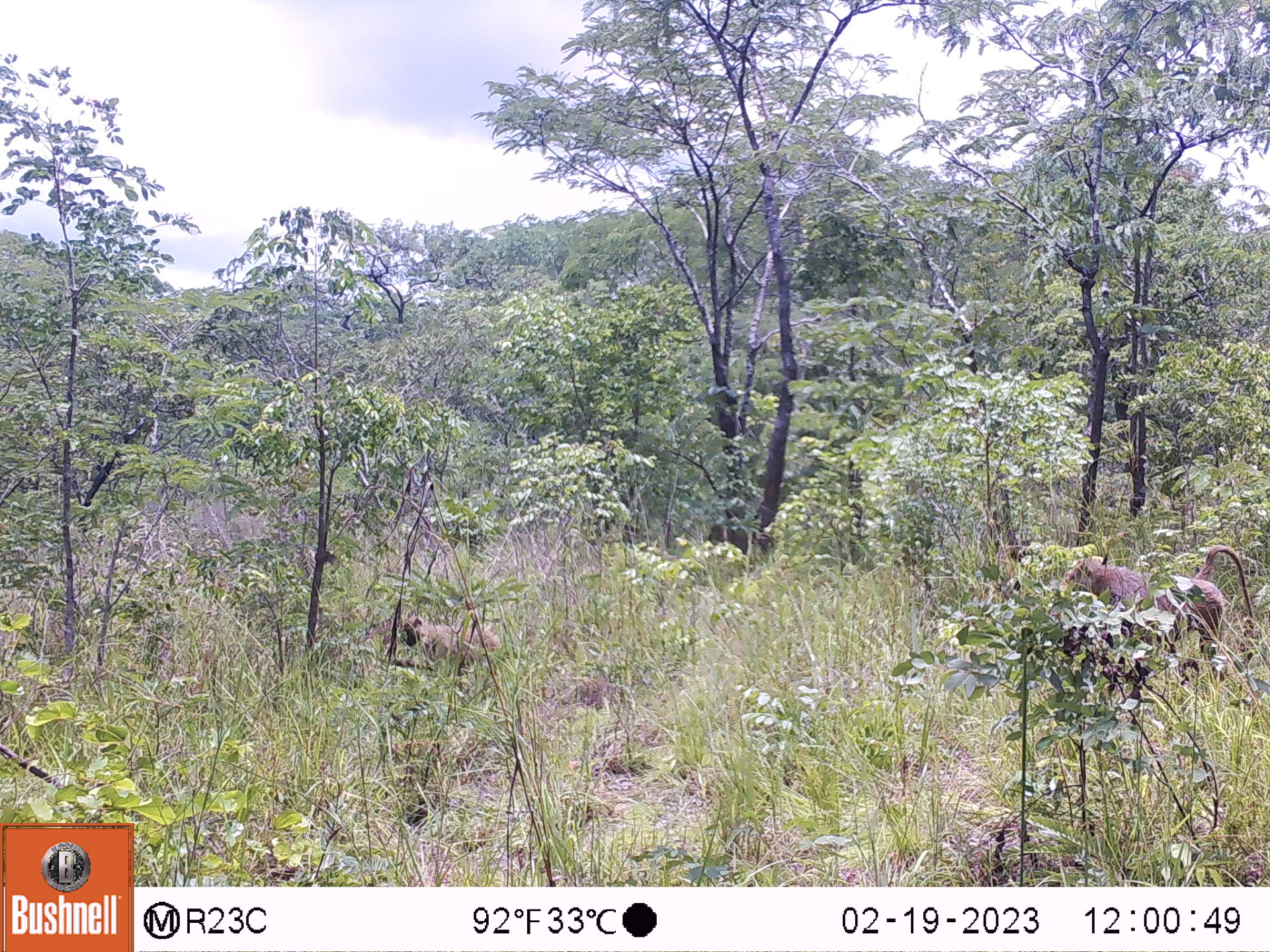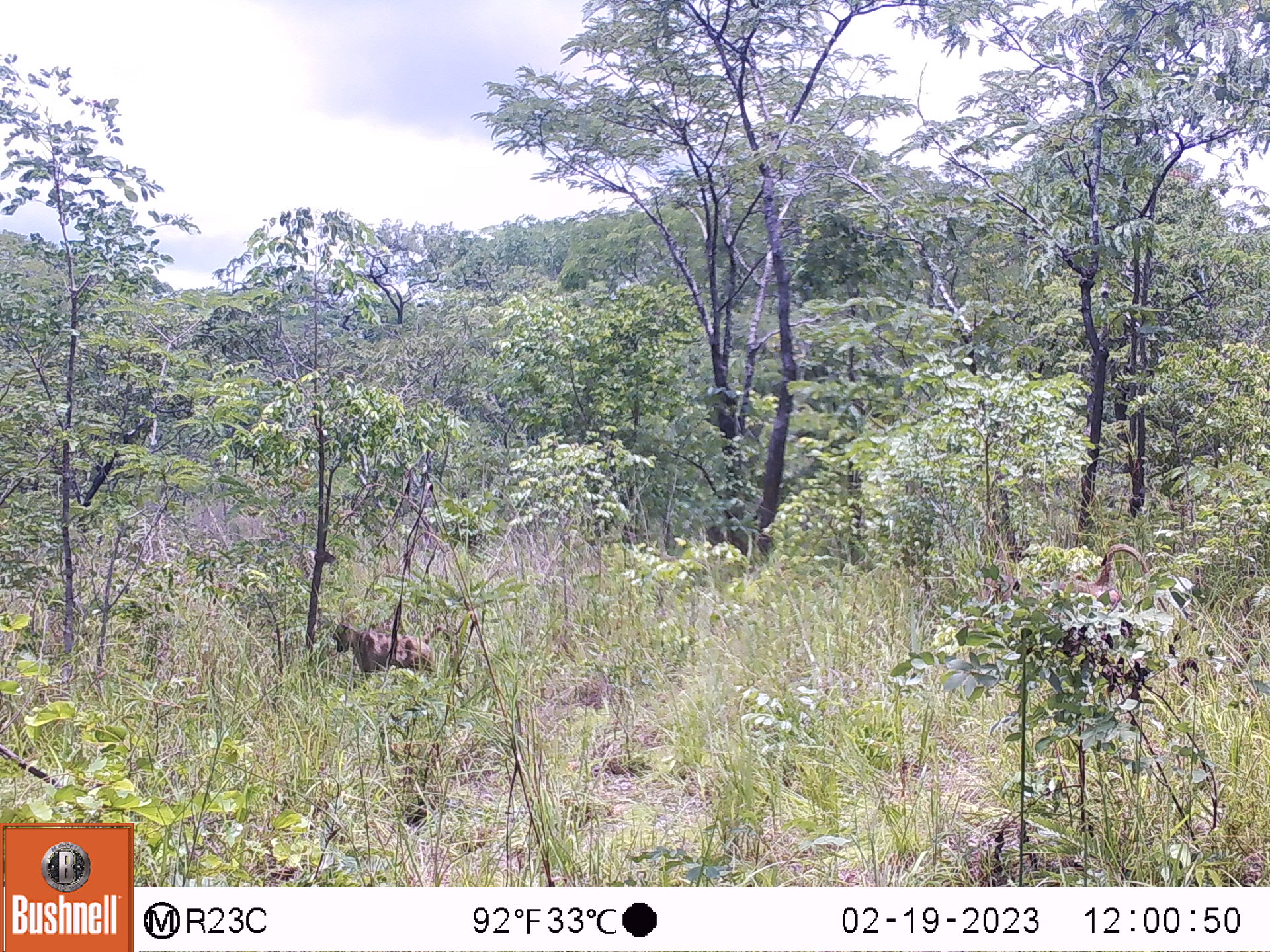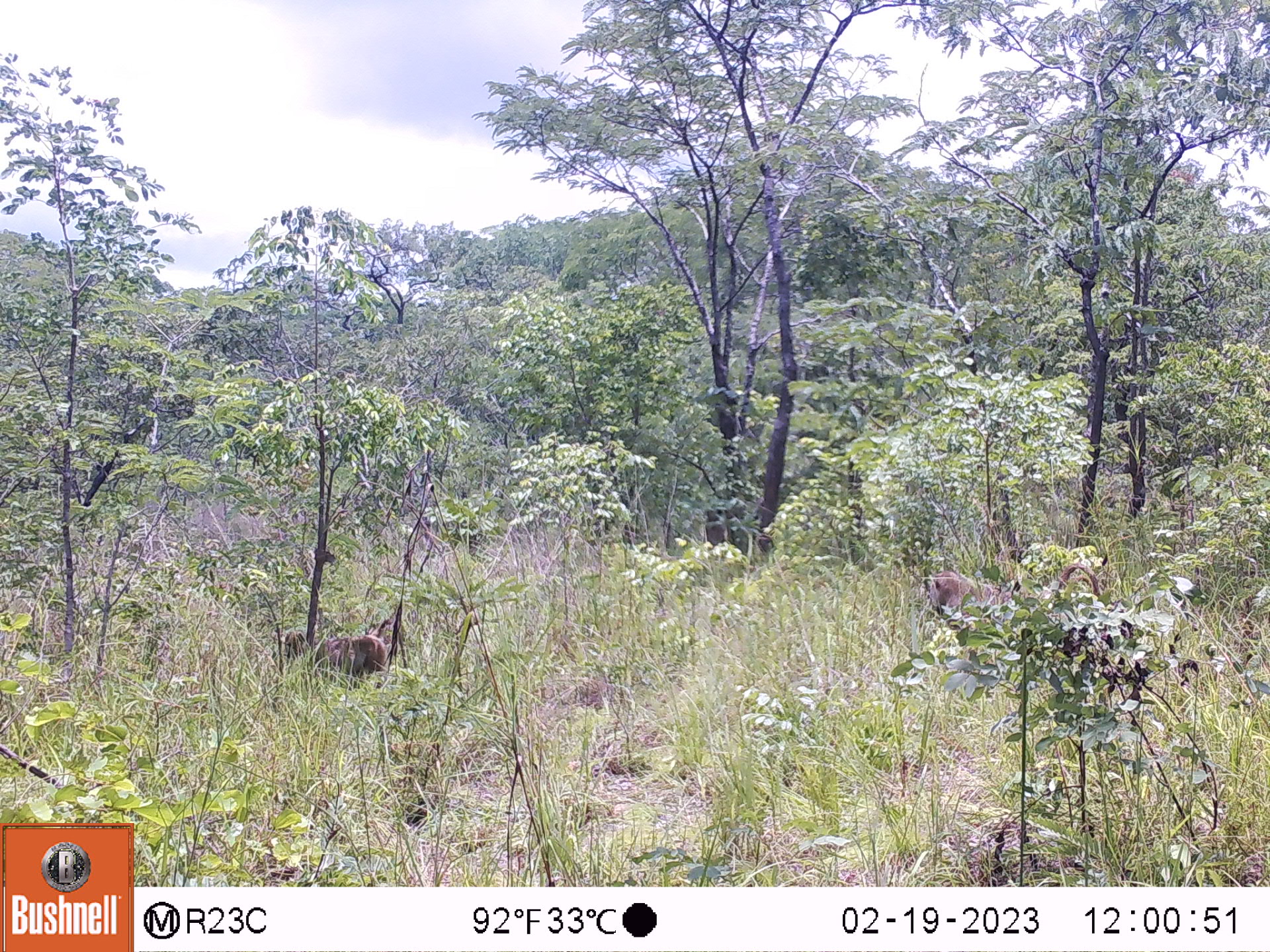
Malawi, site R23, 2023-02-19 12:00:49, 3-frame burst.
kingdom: Animalia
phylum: Chordata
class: Mammalia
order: Primates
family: Cercopithecidae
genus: Papio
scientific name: Papio cynocephalus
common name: yellow baboon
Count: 2.